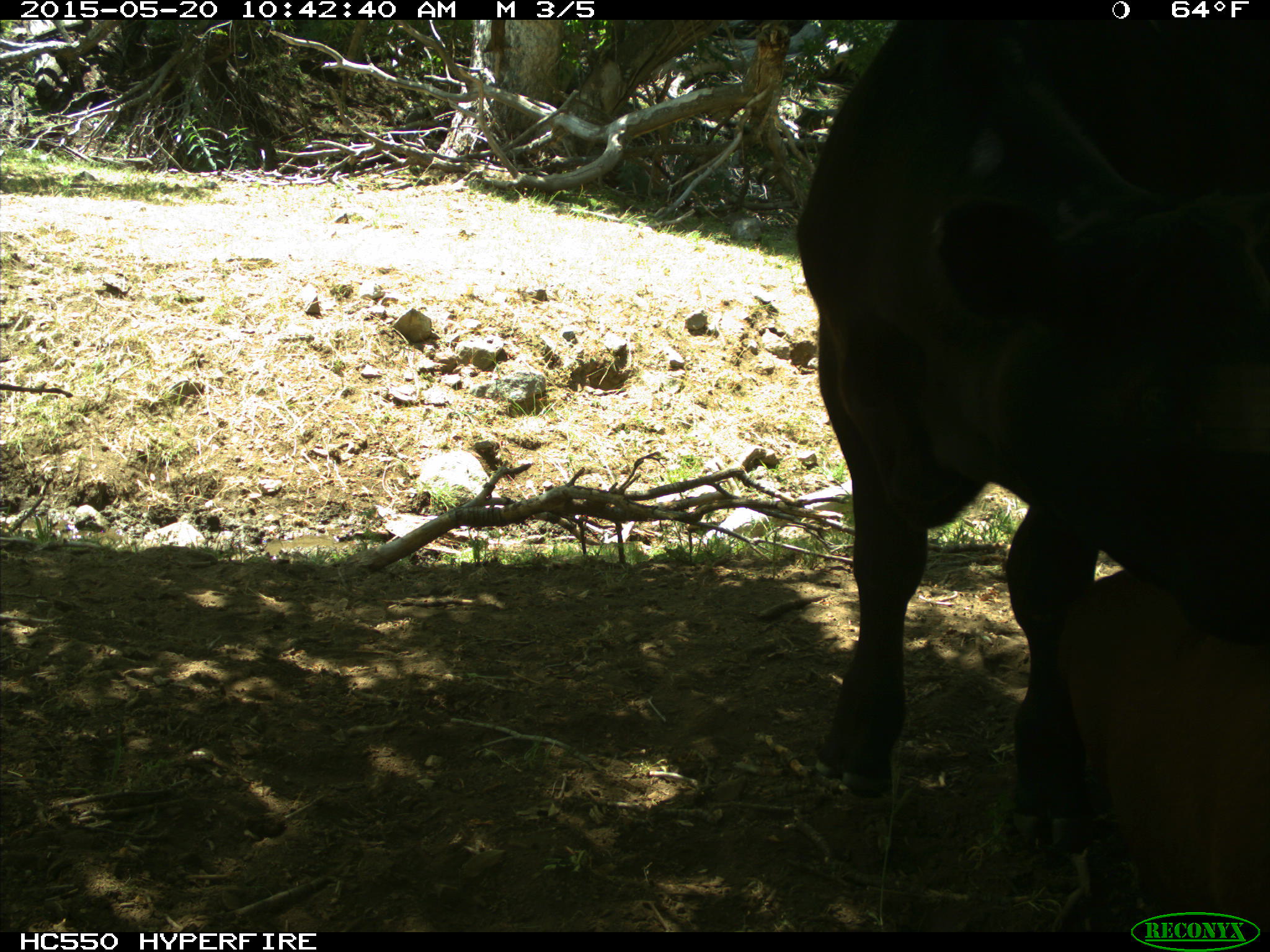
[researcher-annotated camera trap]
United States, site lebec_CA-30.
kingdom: Animalia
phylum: Chordata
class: Mammalia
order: Artiodactyla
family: Bovidae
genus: Bos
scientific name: Bos taurus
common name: domestic cow